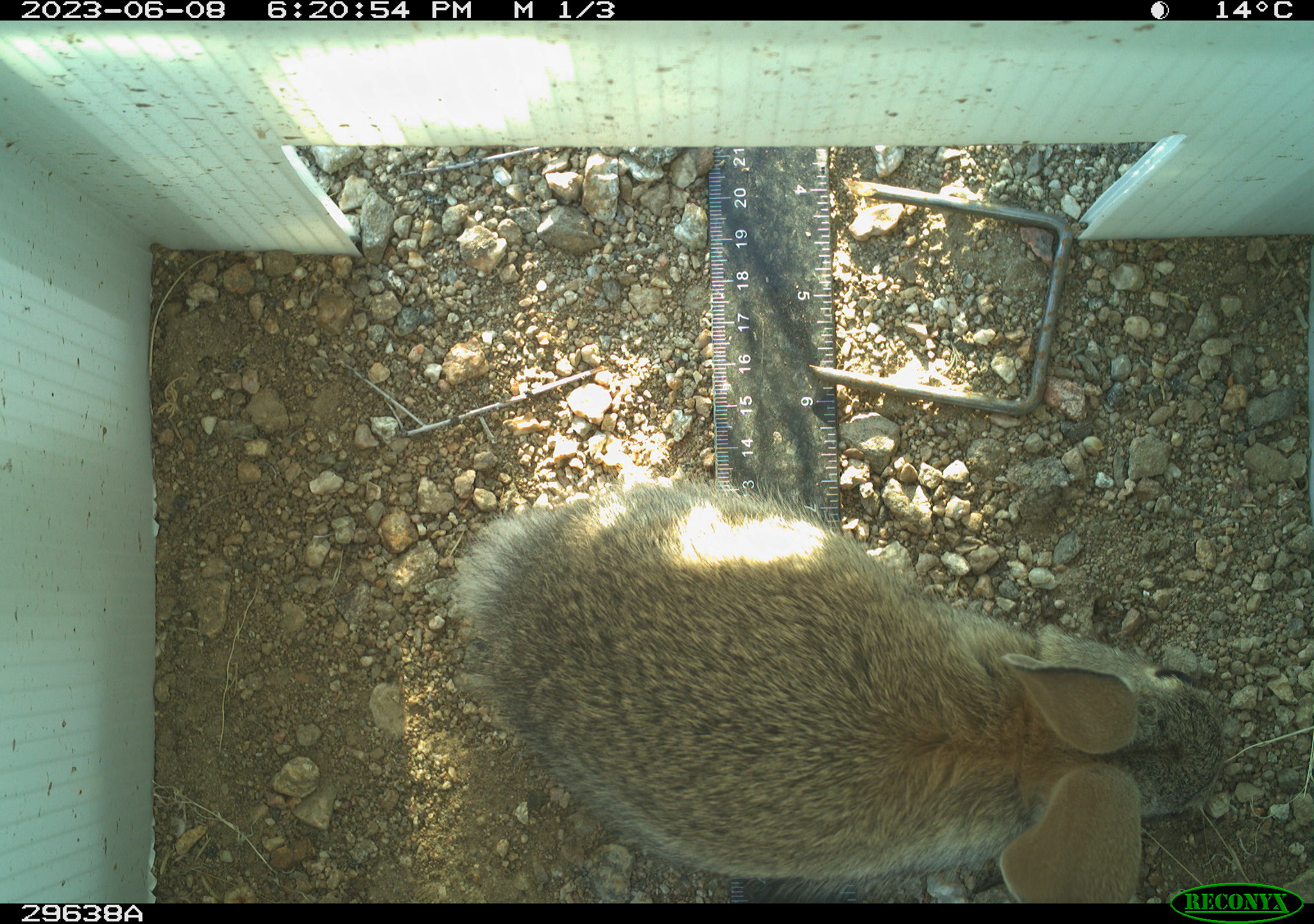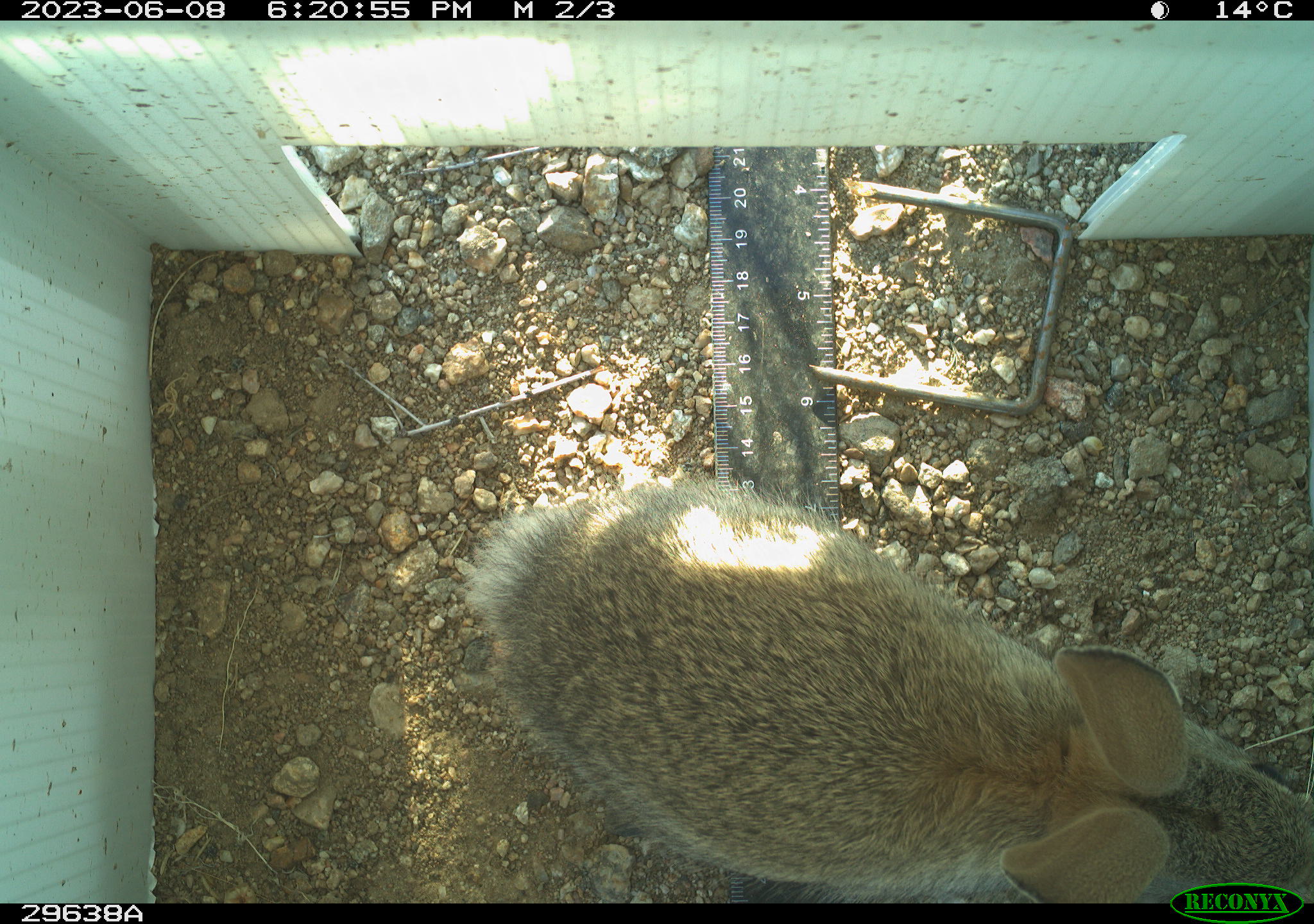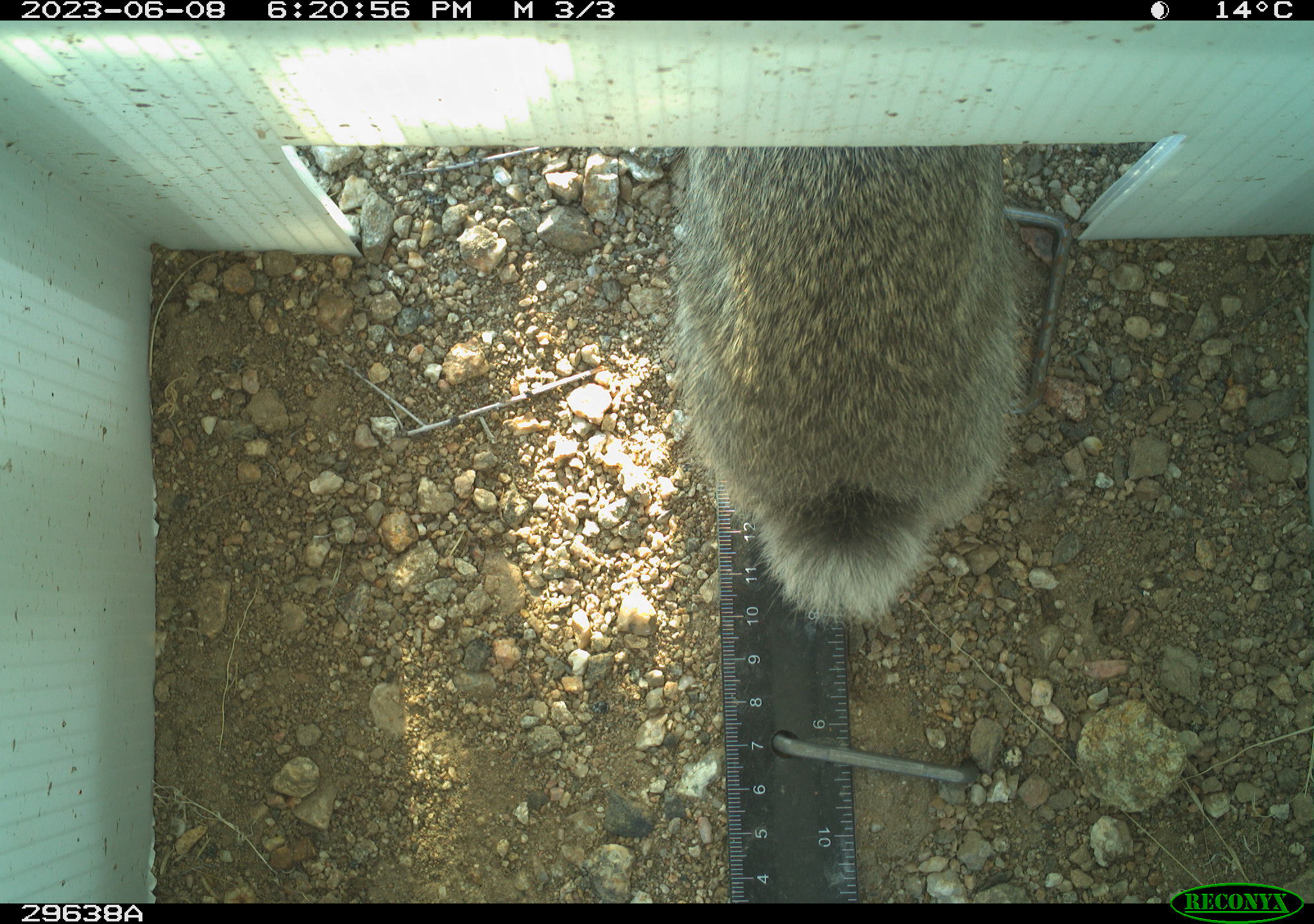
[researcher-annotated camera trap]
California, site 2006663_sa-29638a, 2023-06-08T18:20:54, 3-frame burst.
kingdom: Animalia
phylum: Chordata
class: Mammalia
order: Lagomorpha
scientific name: Lagomorpha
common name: hares, rabbits, and pikas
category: lagomorpha order